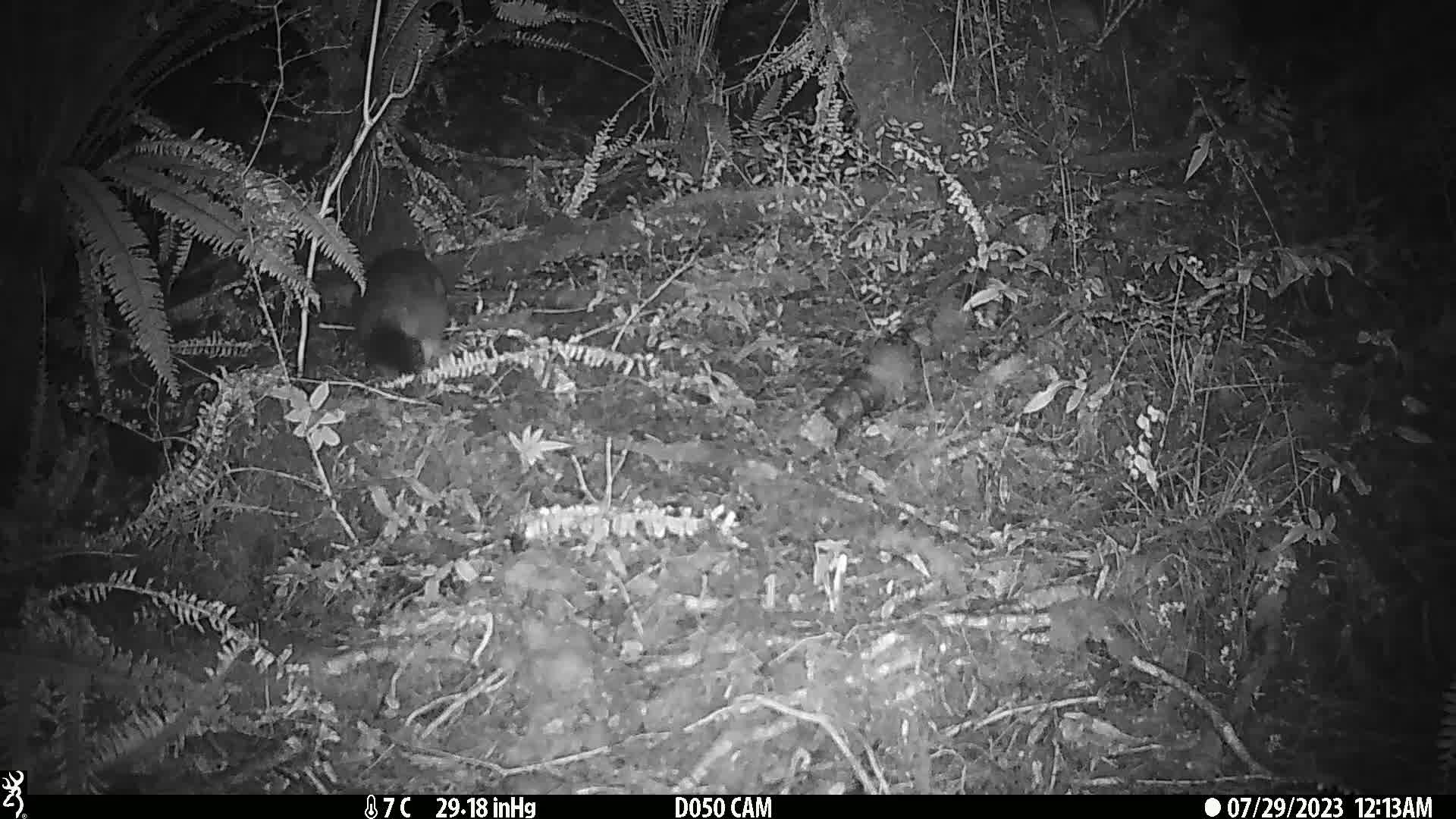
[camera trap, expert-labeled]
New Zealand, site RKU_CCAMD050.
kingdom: Animalia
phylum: Chordata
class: Mammalia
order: Diprotodontia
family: Phalangeridae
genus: Trichosurus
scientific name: Trichosurus vulpecula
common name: common brushtail possum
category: possum